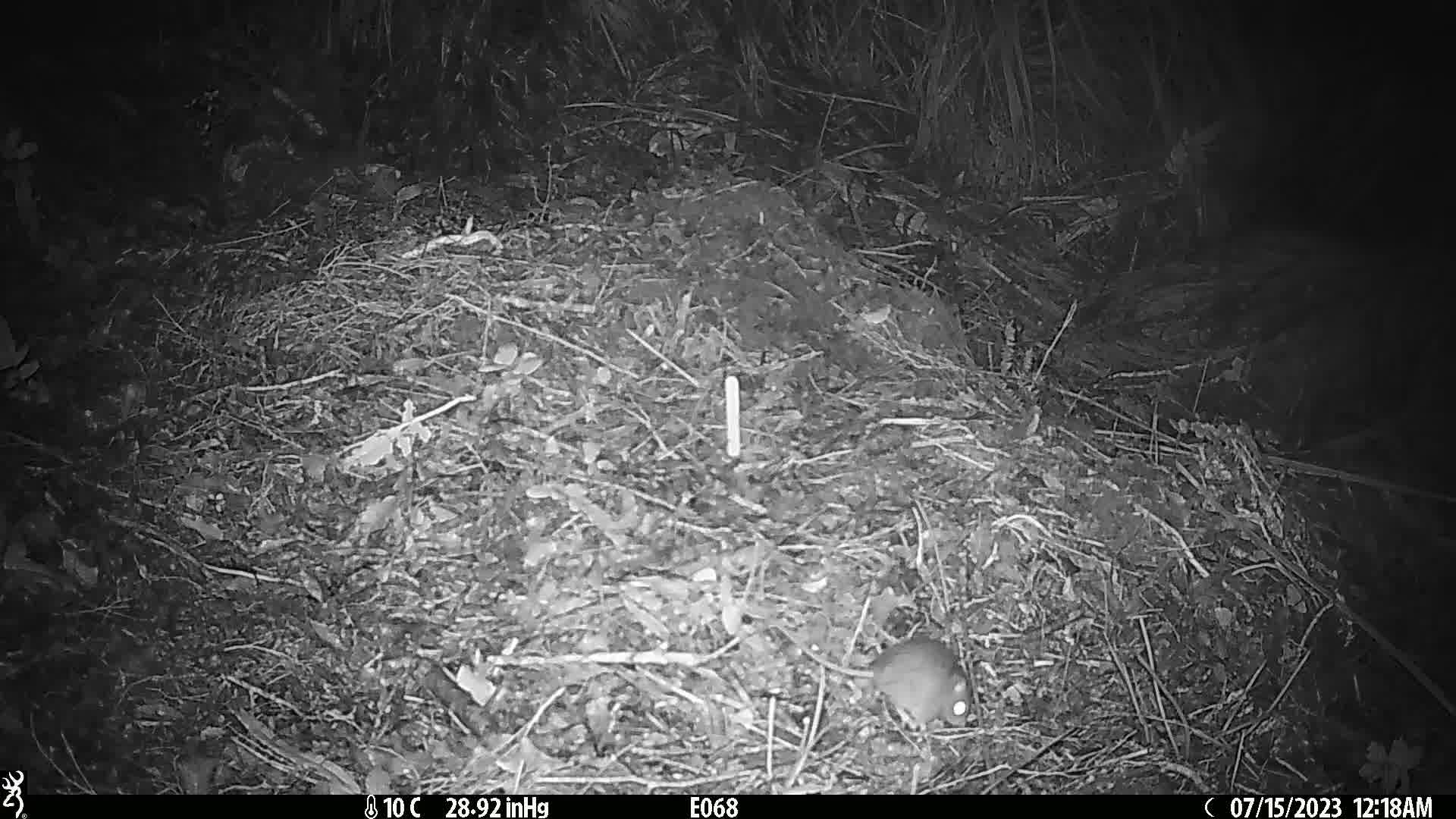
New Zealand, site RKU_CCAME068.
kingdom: Animalia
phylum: Chordata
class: Mammalia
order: Rodentia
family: Muridae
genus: Rattus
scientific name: Rattus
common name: rat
Rat (Rattus).